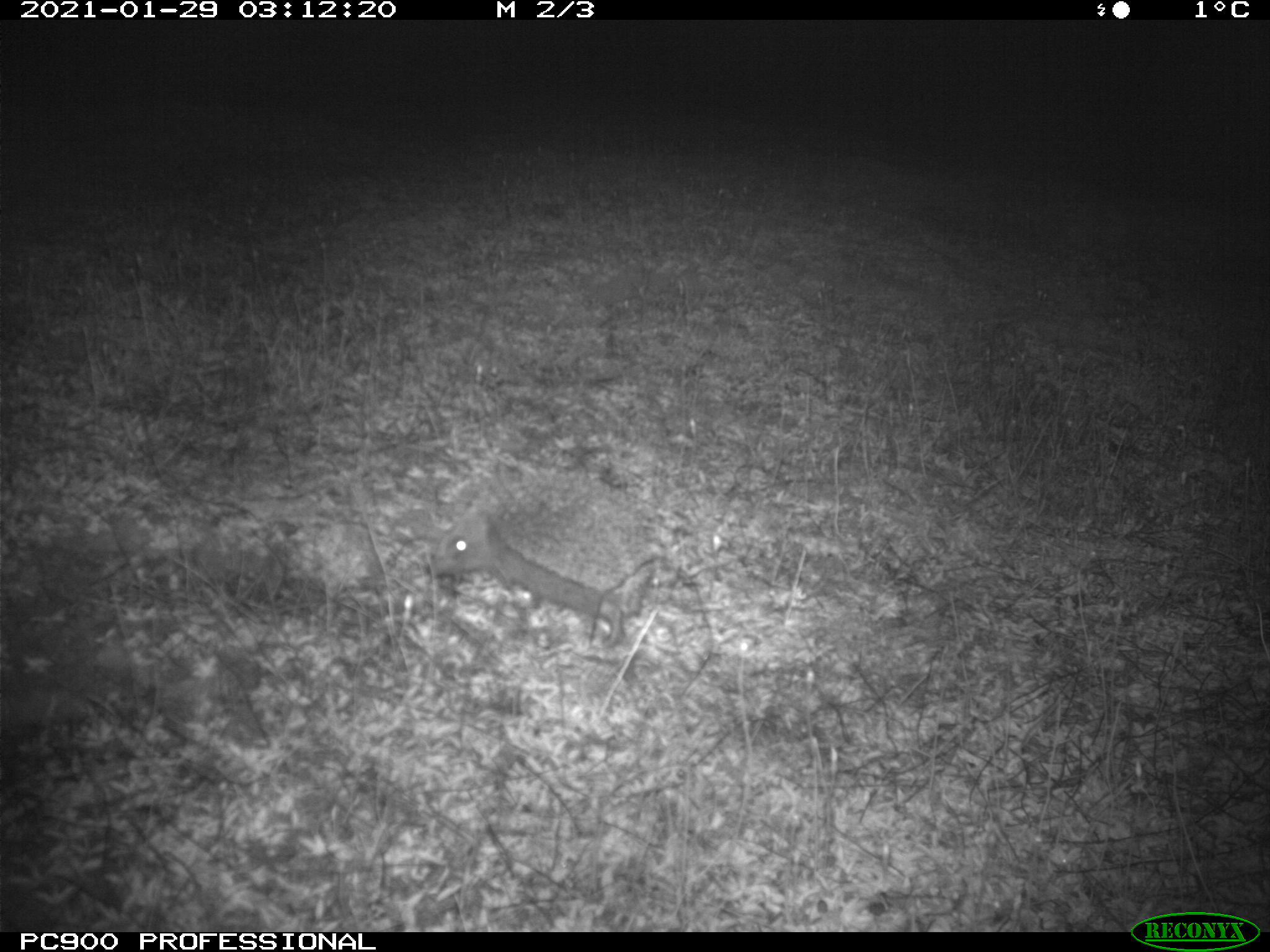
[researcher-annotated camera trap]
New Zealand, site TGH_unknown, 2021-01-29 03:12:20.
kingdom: Animalia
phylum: Chordata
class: Mammalia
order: Eulipotyphla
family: Erinaceidae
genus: Erinaceus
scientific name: Erinaceus europaeus europaeus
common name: european hedgehog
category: hedgehog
Hedgehog (european hedgehog) (Erinaceus europaeus europaeus).